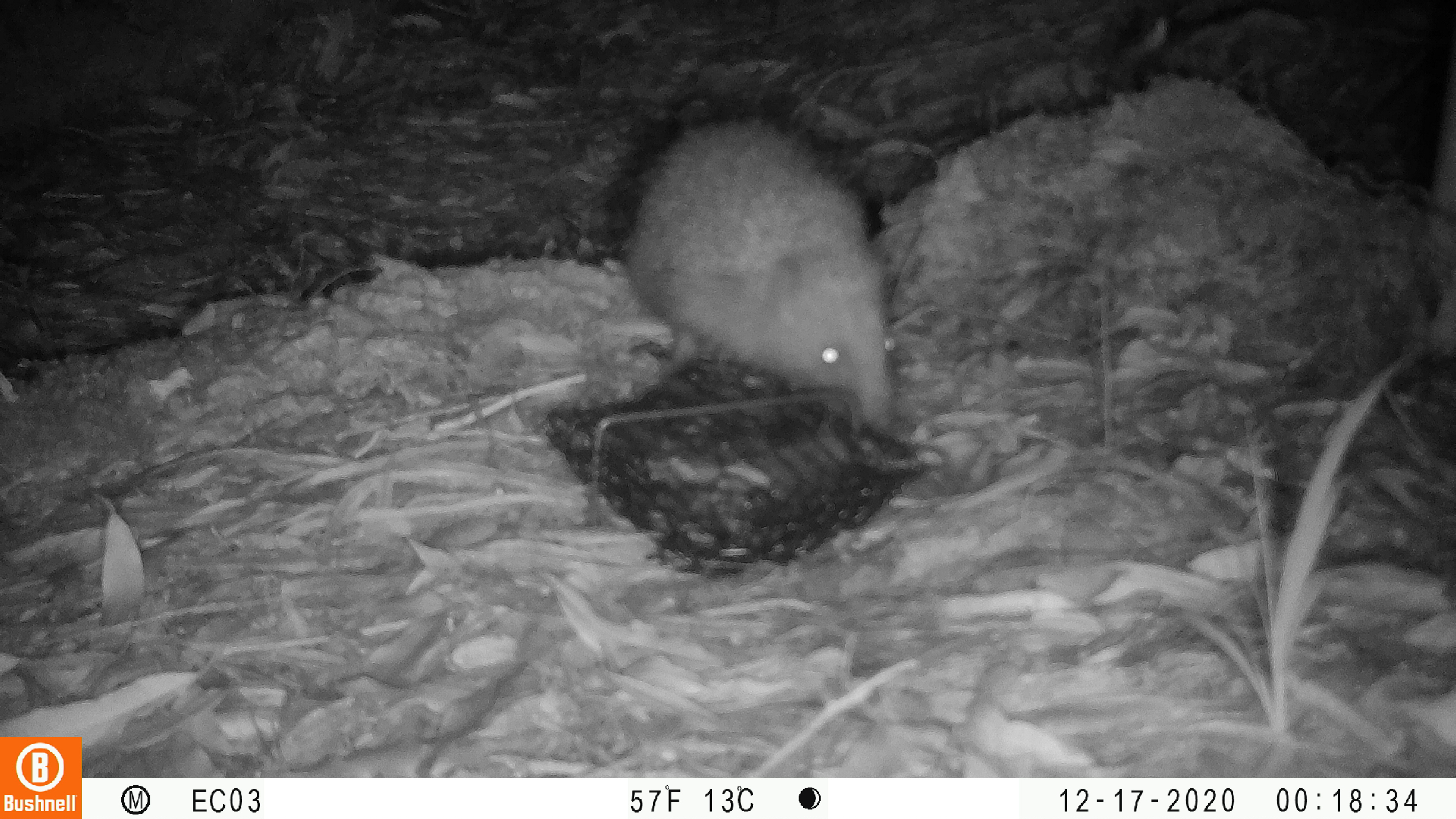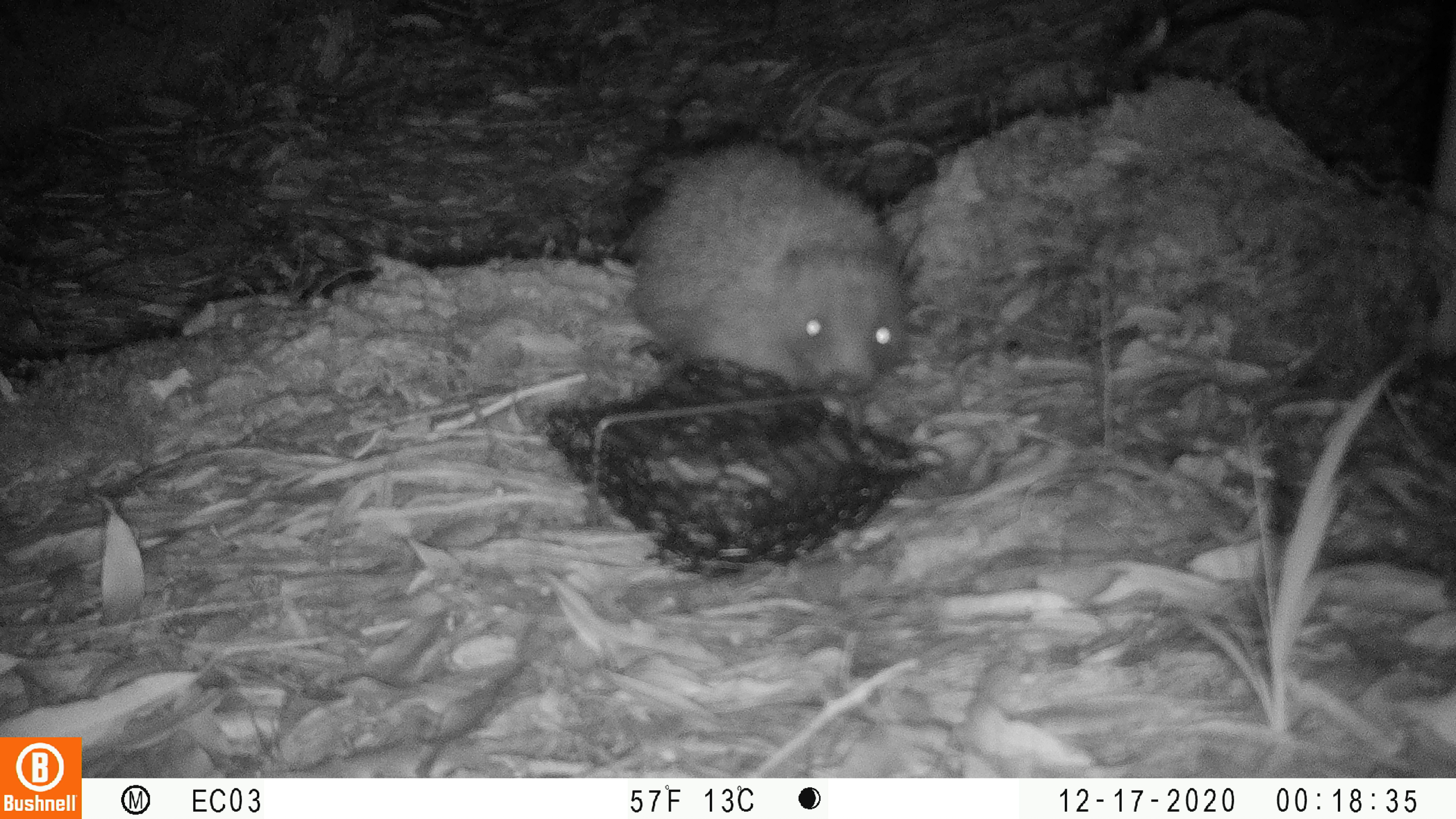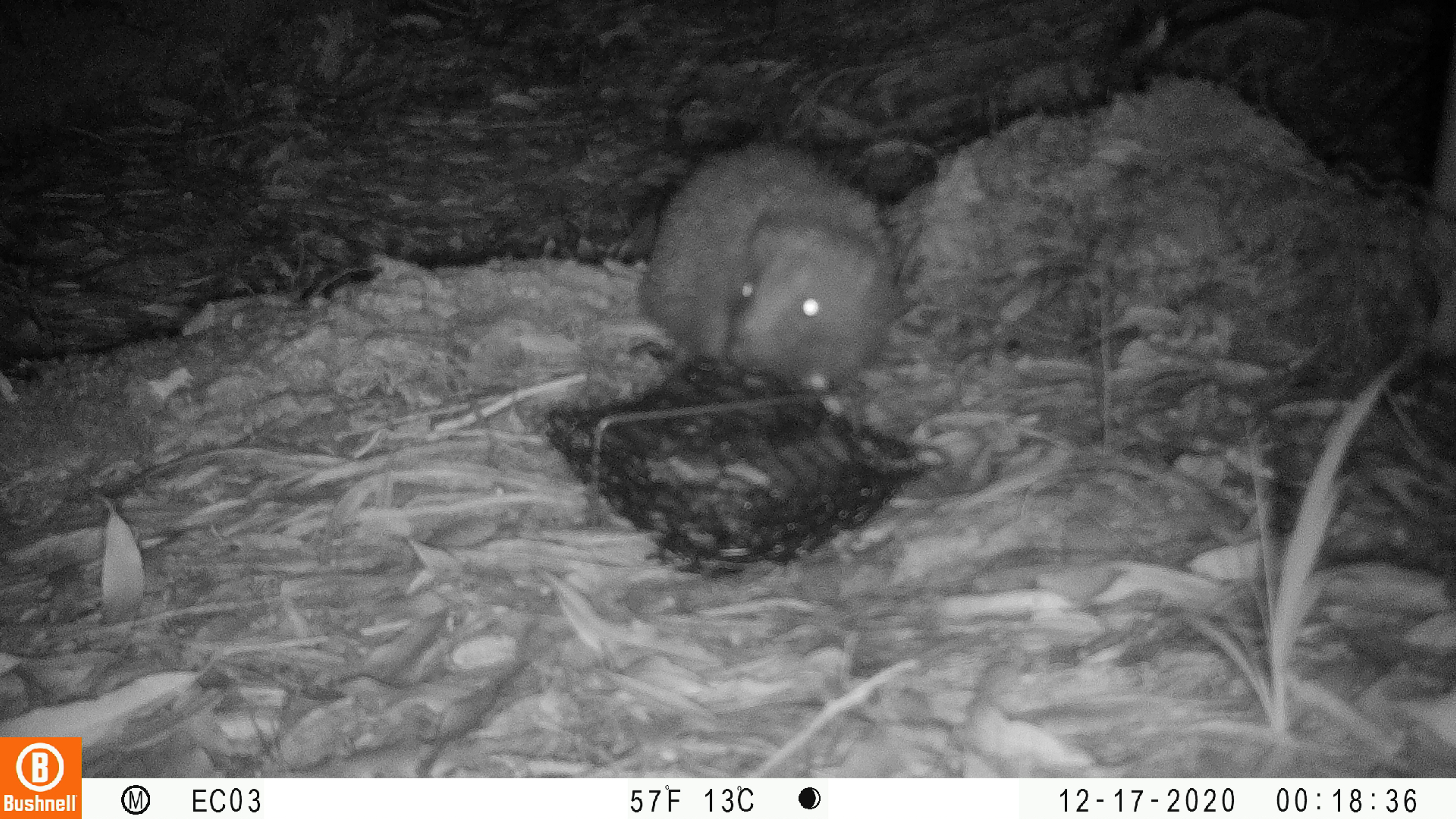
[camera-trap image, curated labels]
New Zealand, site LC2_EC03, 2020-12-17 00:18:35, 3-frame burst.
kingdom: Animalia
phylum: Chordata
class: Mammalia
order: Eulipotyphla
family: Erinaceidae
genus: Erinaceus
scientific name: Erinaceus europaeus europaeus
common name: european hedgehog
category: hedgehog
Hedgehog (european hedgehog) (Erinaceus europaeus europaeus).